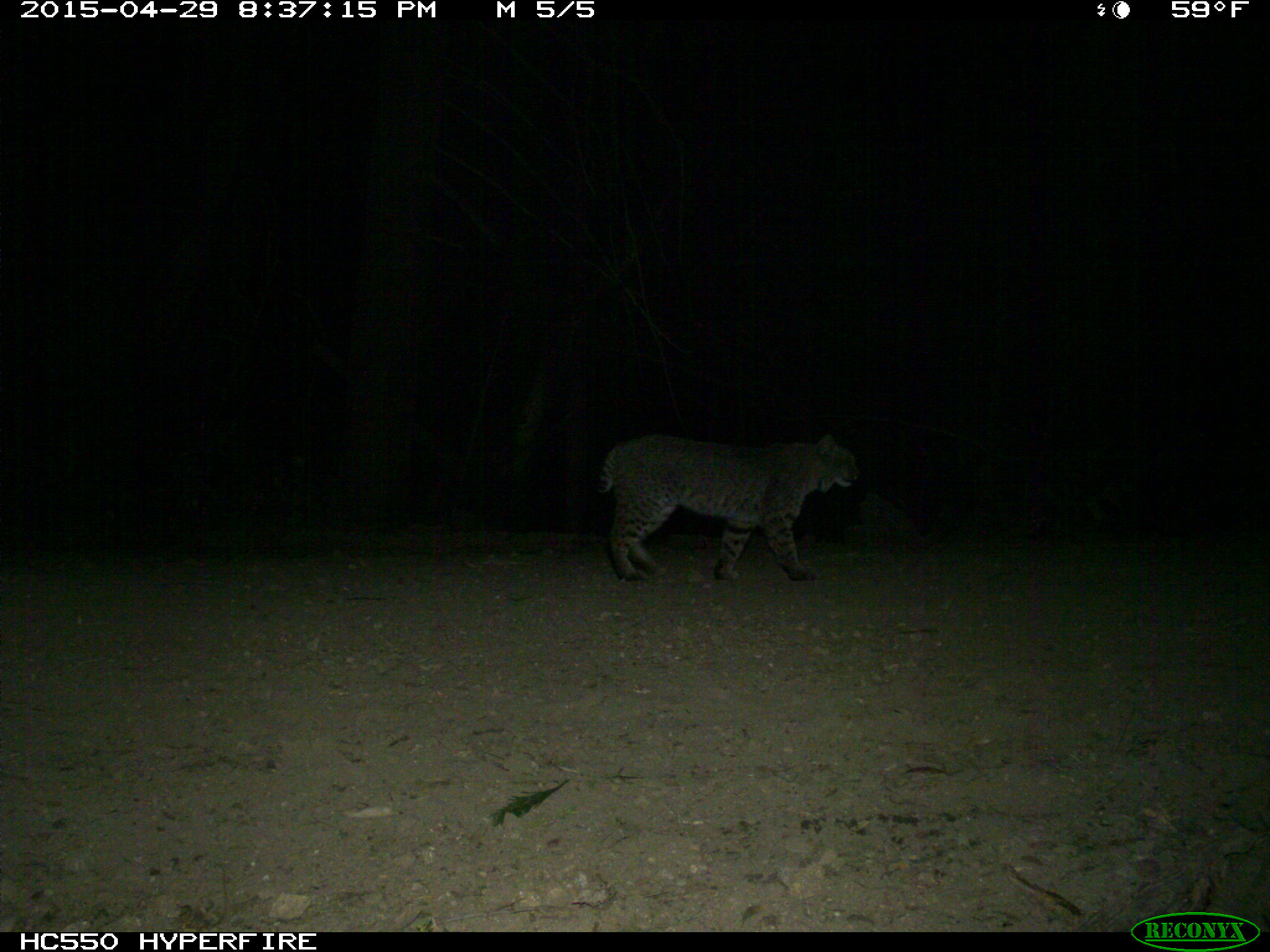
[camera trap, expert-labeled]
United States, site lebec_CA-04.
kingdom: Animalia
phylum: Chordata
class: Mammalia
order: Carnivora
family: Felidae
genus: Lynx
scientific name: Lynx rufus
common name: bobcat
Lynx rufus (bobcat).